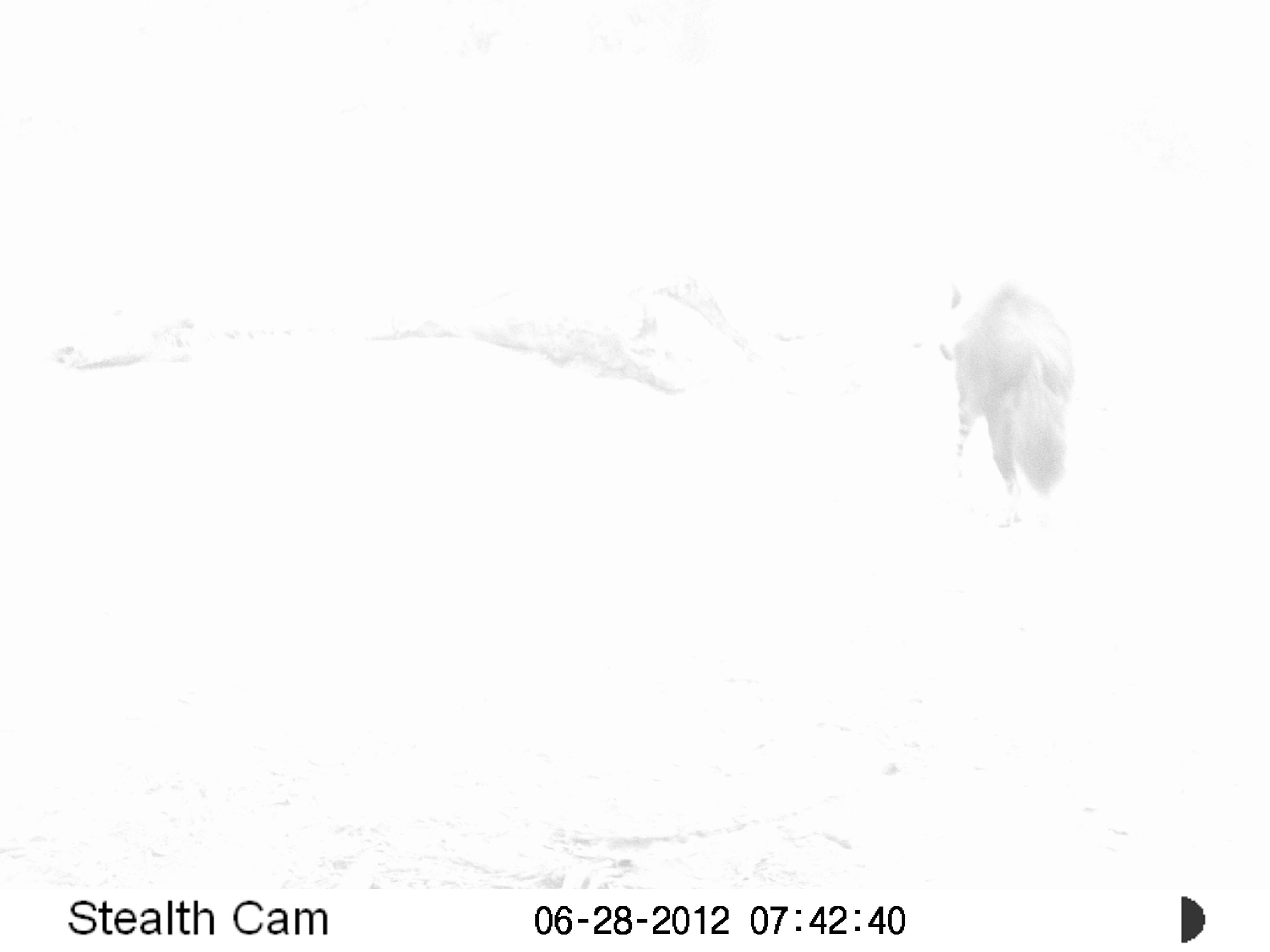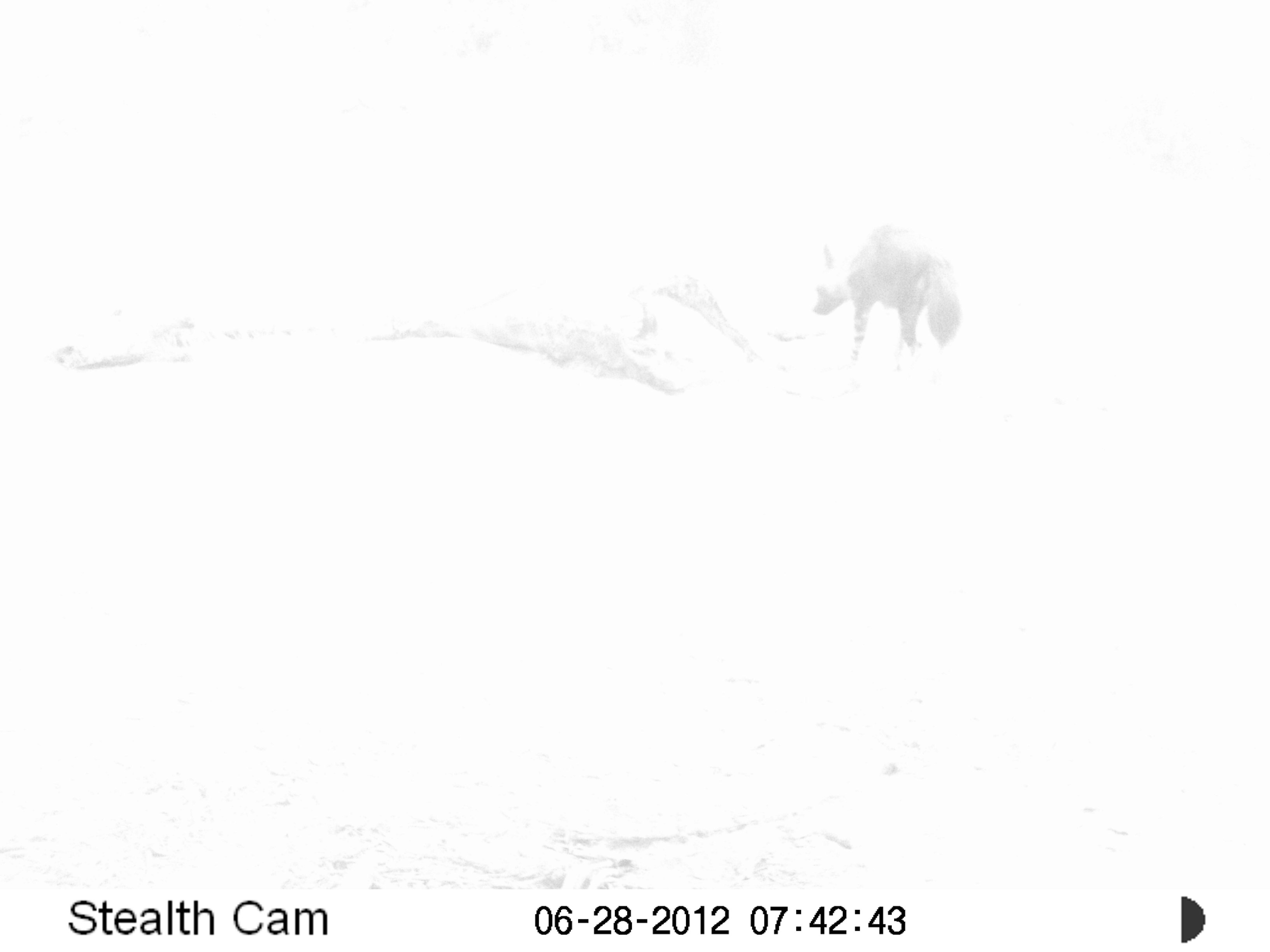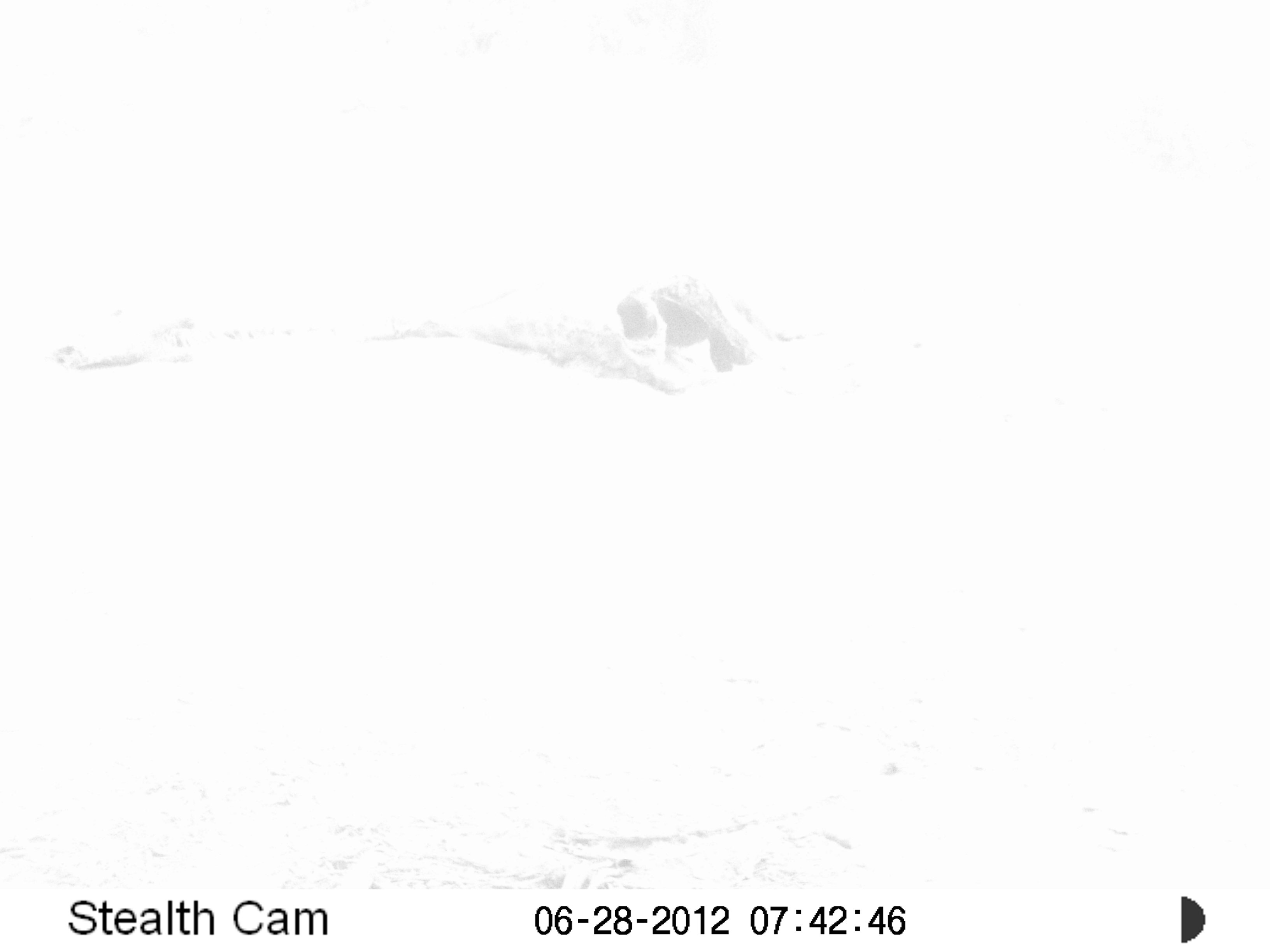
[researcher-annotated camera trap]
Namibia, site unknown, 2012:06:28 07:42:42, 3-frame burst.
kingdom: Animalia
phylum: Chordata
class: Mammalia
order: Carnivora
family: Hyaenidae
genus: Parahyaena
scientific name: Parahyaena brunnea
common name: brown hyena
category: hyaena brunnea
Hyaena brunnea (brown hyena) (Parahyaena brunnea).